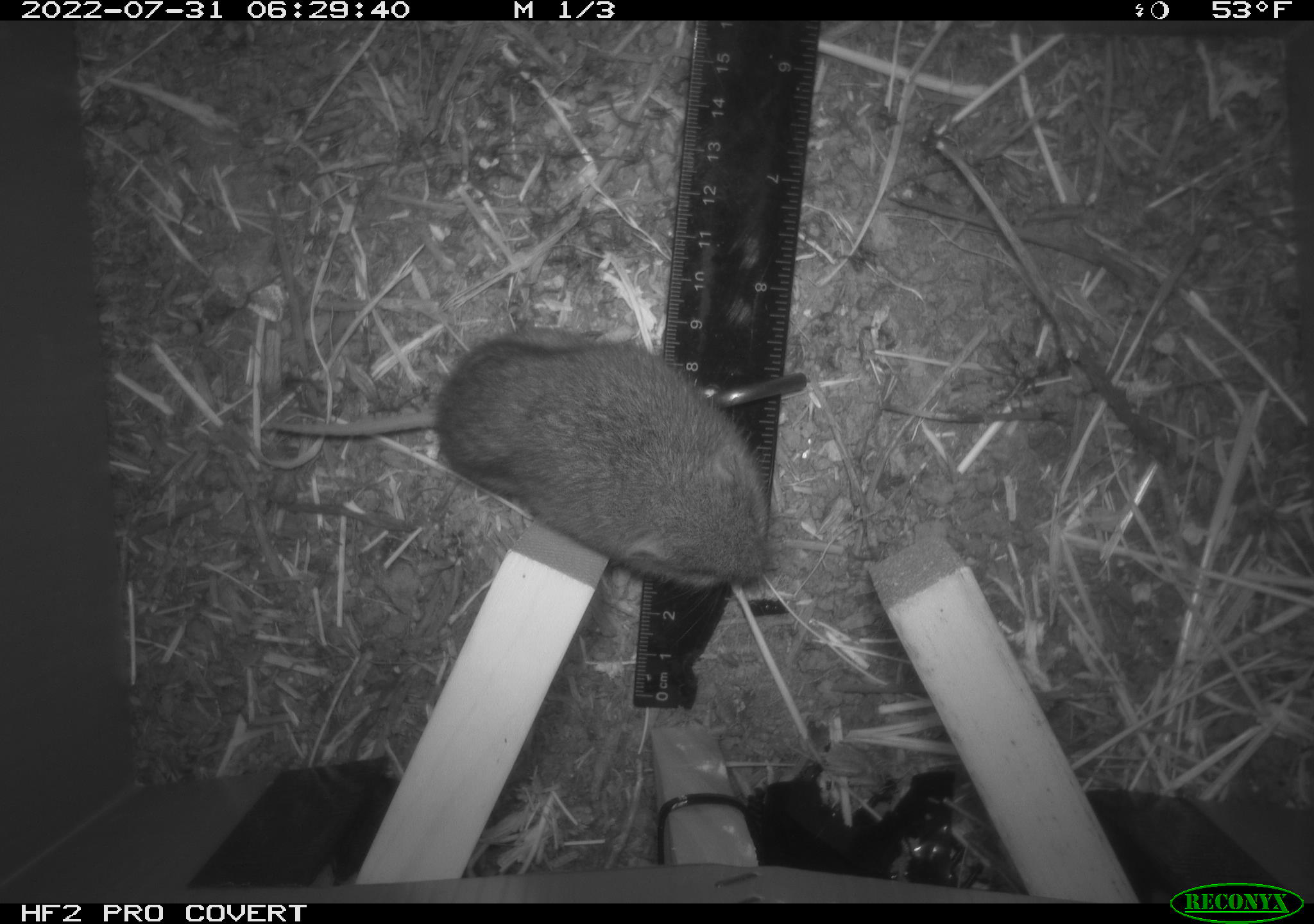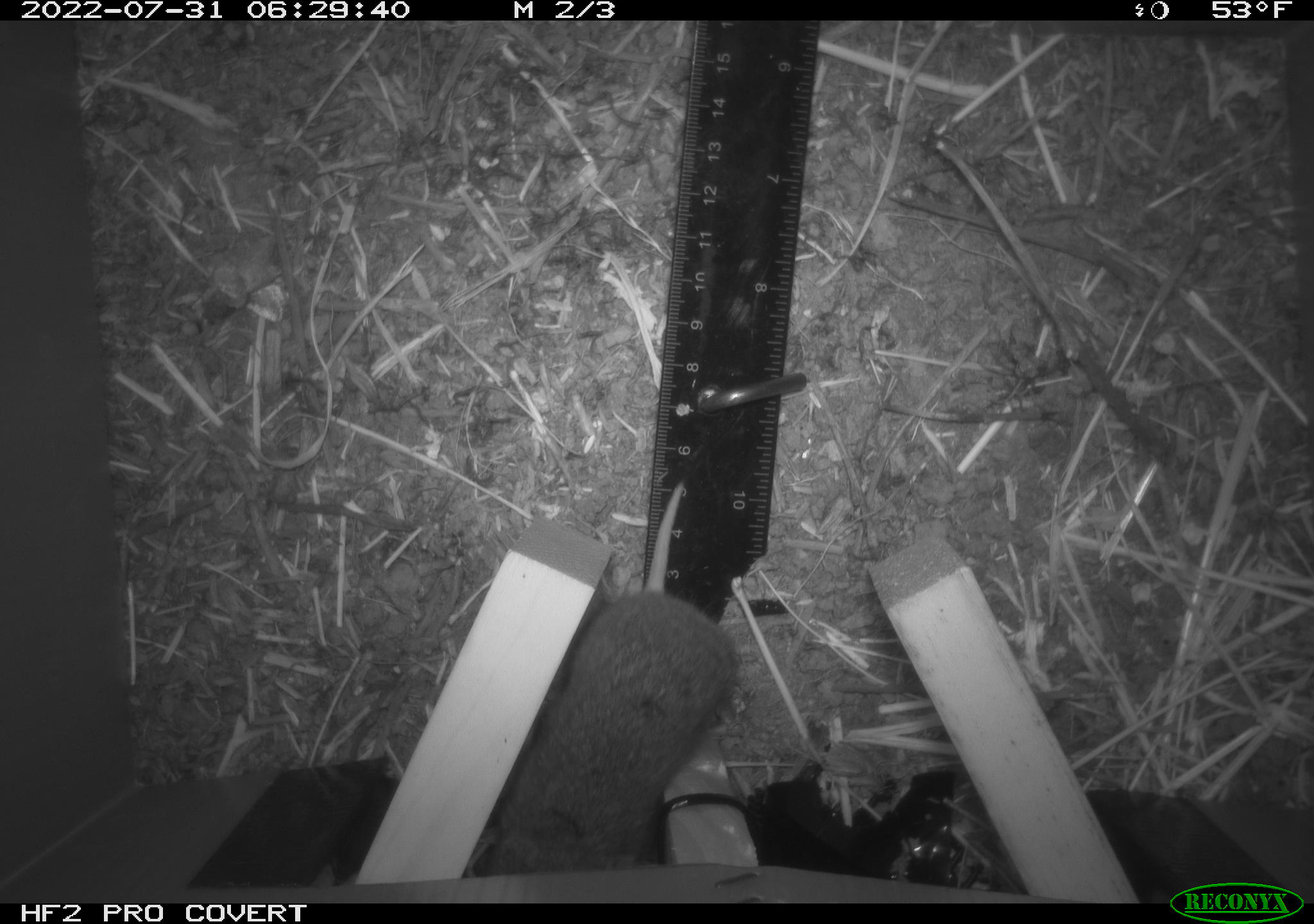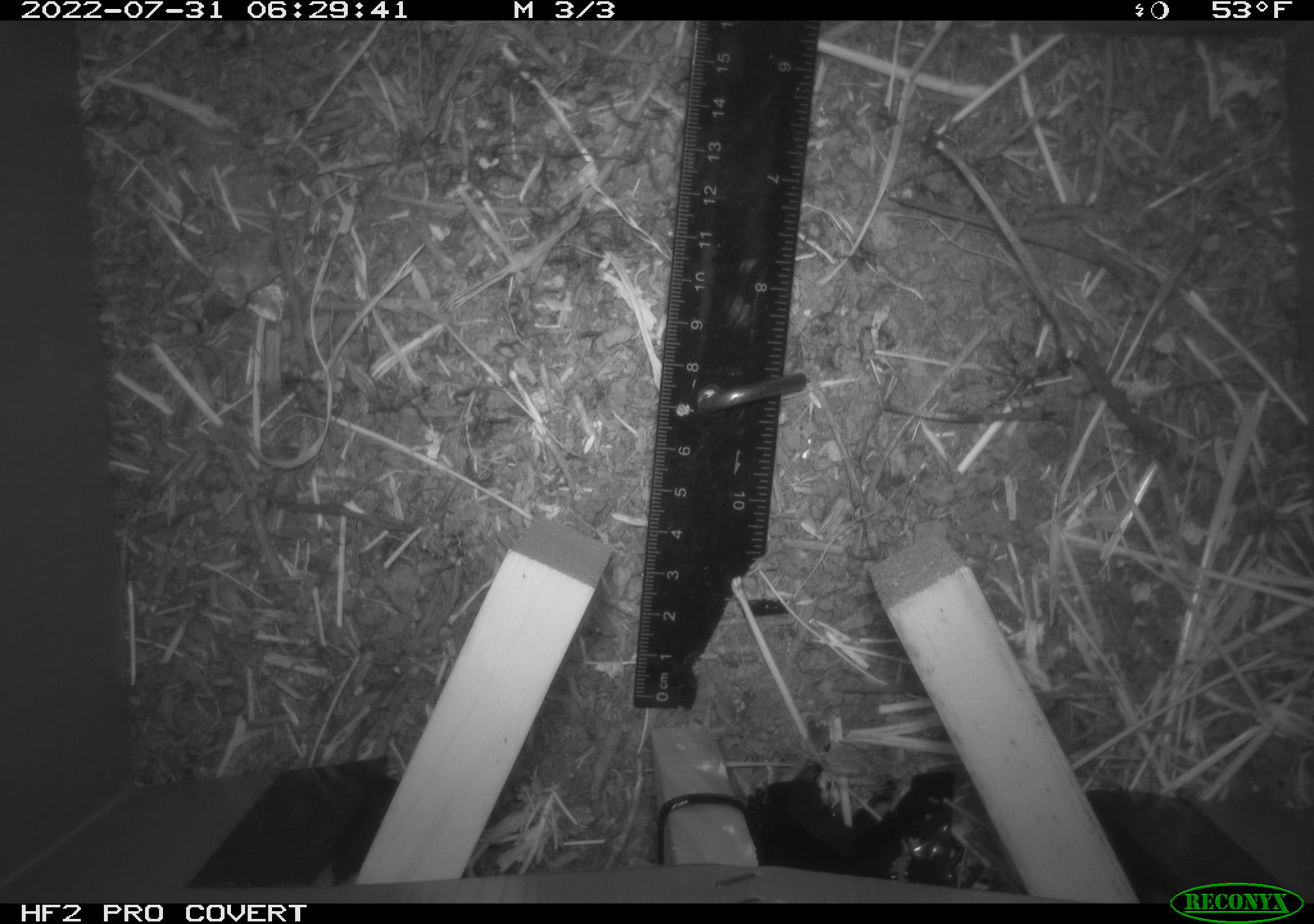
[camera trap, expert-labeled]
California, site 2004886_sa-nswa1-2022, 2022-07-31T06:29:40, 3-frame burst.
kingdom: Animalia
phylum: Chordata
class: Mammalia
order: Rodentia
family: Cricetidae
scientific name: Cricetidae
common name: hamsters, voles, lemmings, and allies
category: cricetidae family